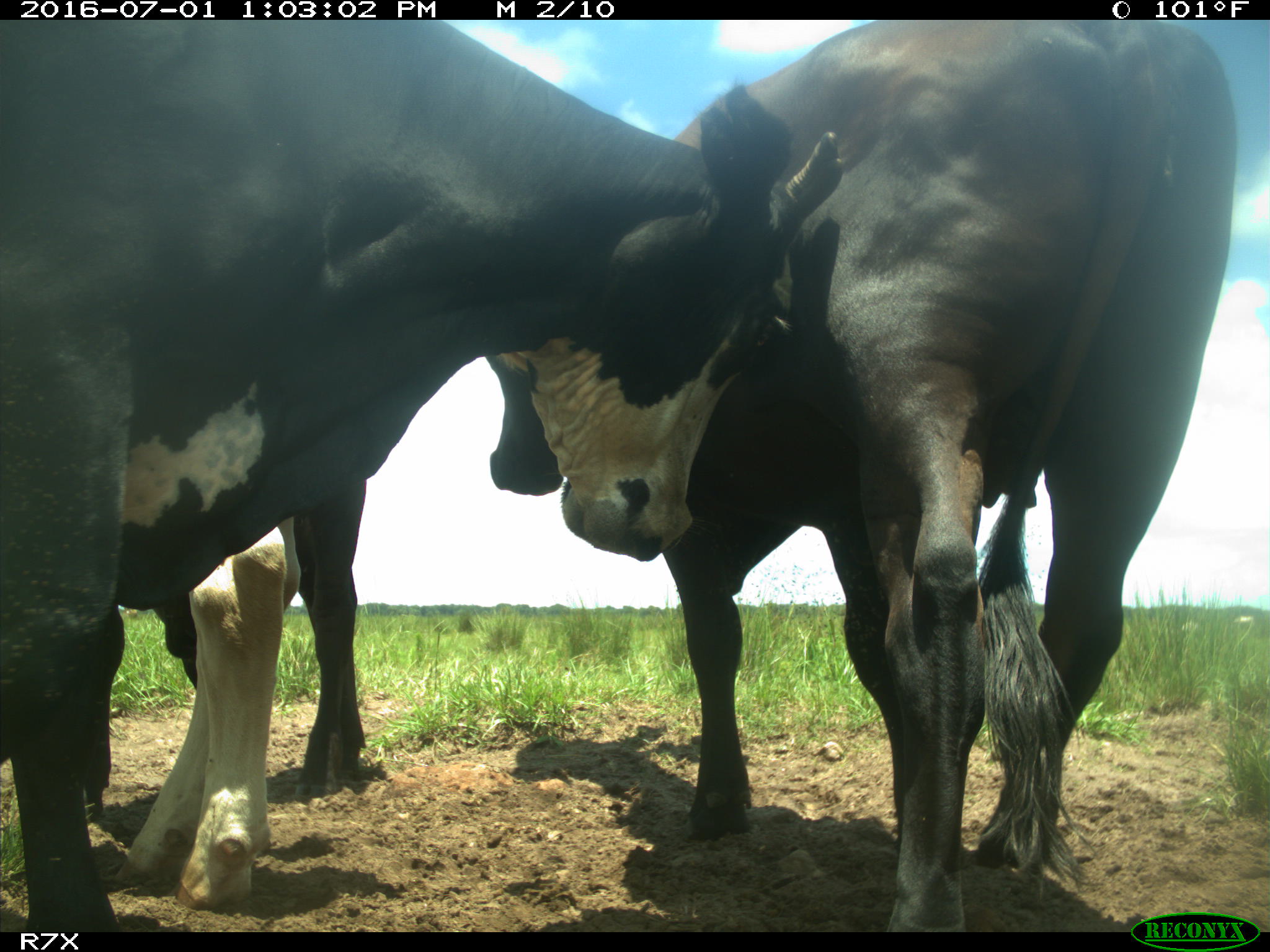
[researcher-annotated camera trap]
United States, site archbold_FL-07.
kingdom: Animalia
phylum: Chordata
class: Mammalia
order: Artiodactyla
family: Bovidae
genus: Bos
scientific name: Bos taurus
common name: domestic cow